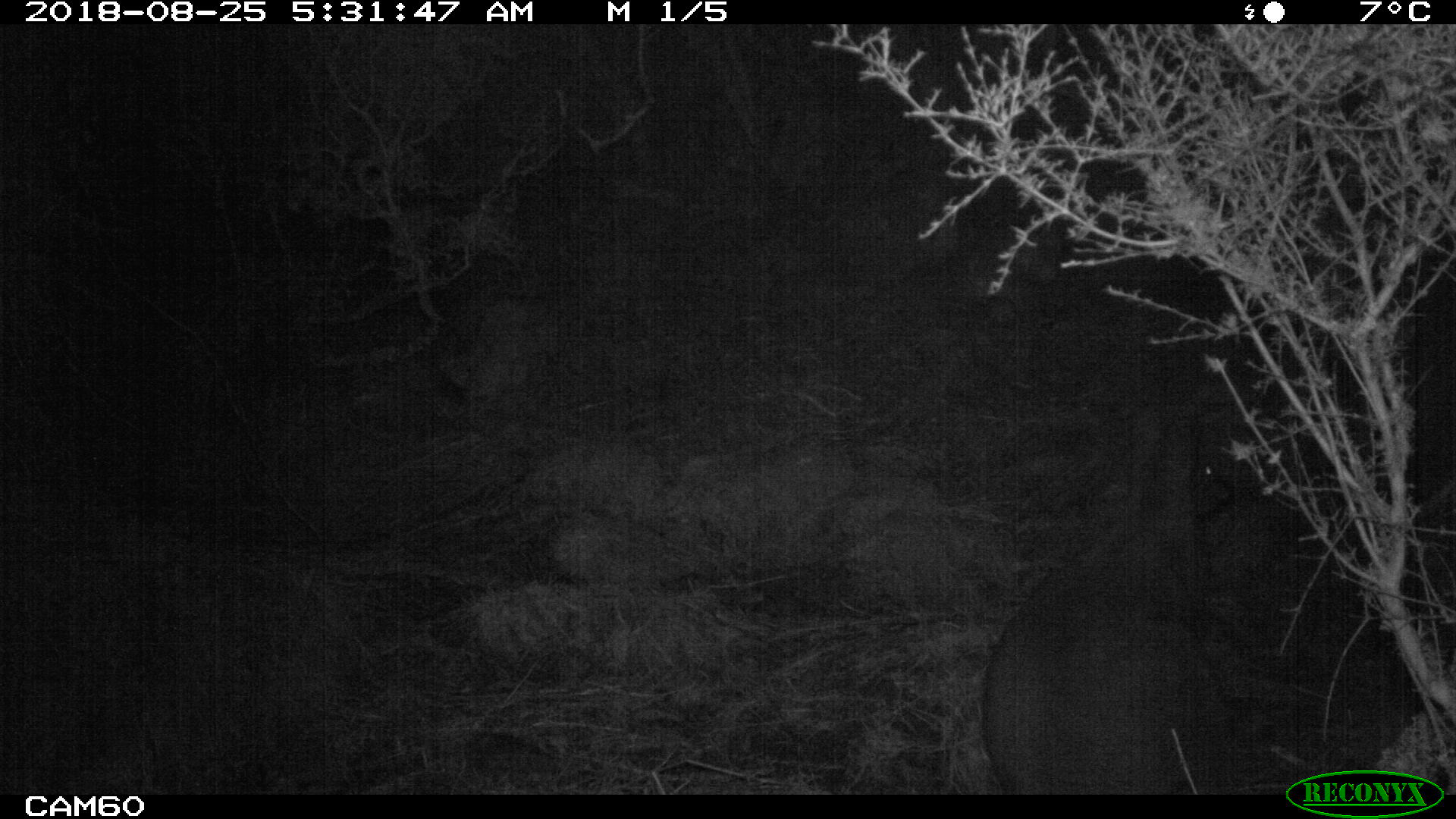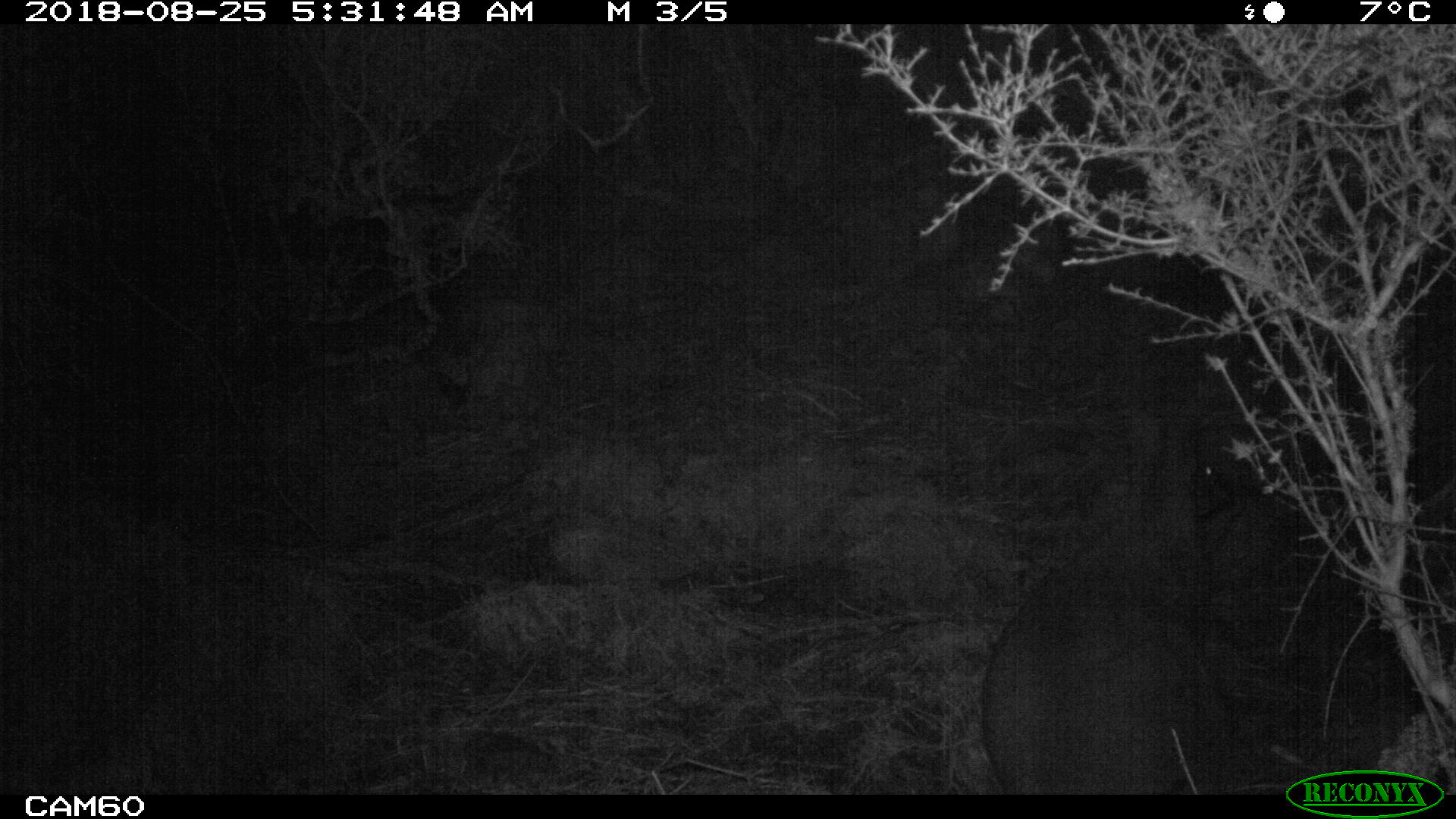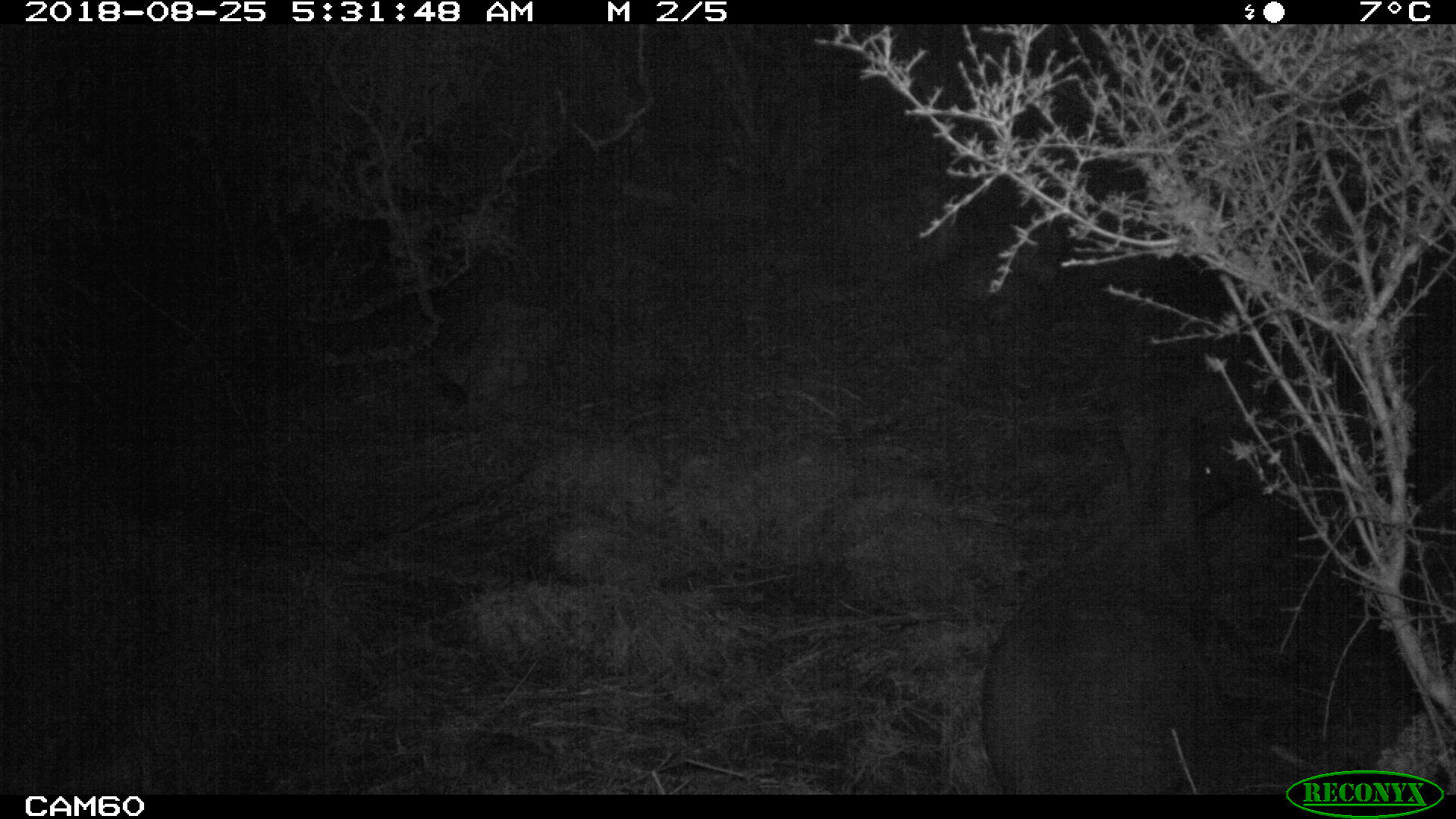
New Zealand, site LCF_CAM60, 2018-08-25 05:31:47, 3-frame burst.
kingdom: Animalia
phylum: Chordata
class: Mammalia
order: Diprotodontia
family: Macropodidae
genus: Notamacropus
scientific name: Notamacropus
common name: wallaby